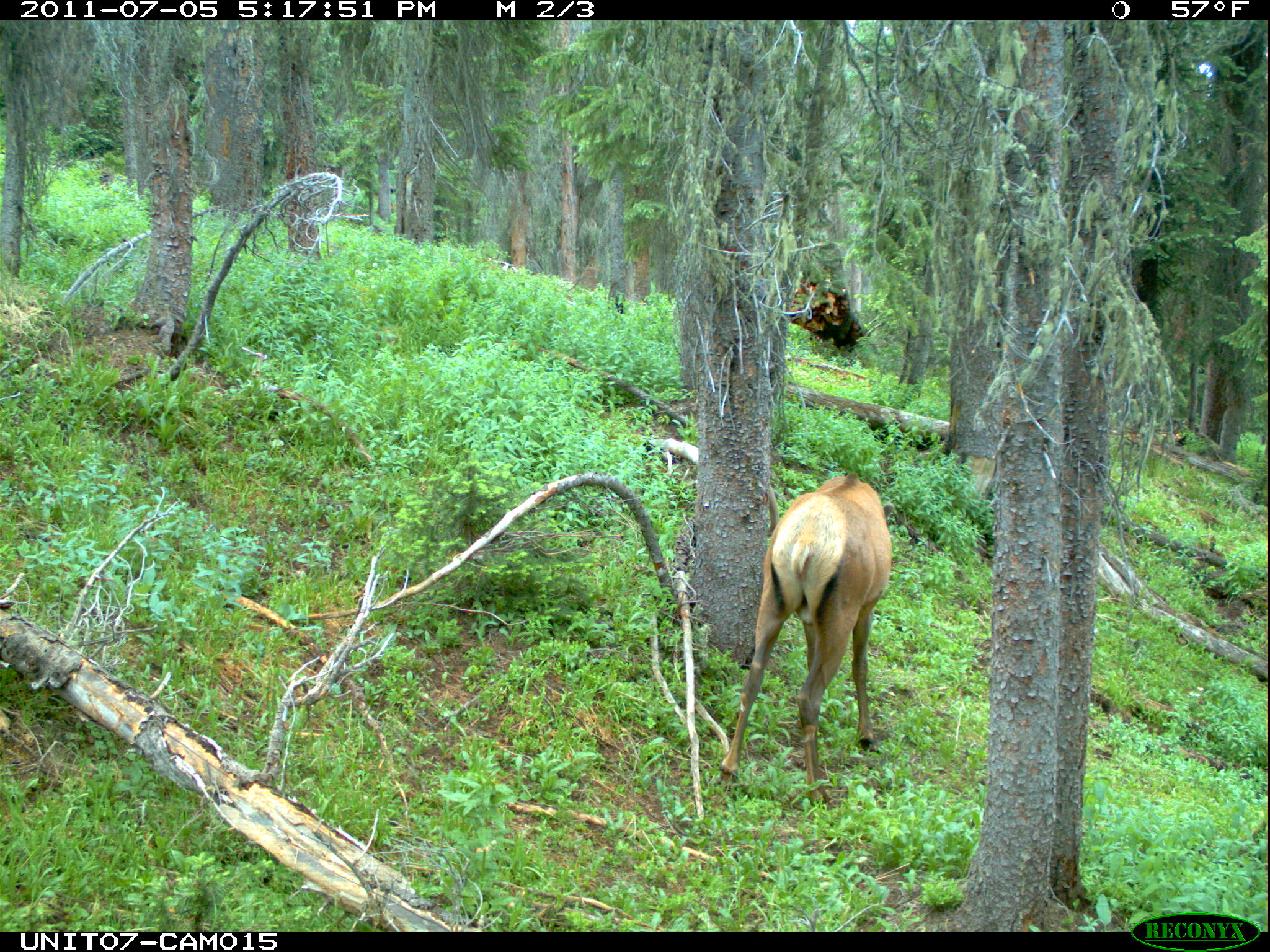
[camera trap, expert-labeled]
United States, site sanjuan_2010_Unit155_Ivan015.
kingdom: Animalia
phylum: Chordata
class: Mammalia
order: Artiodactyla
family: Cervidae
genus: Cervus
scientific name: Cervus elaphus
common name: red deer